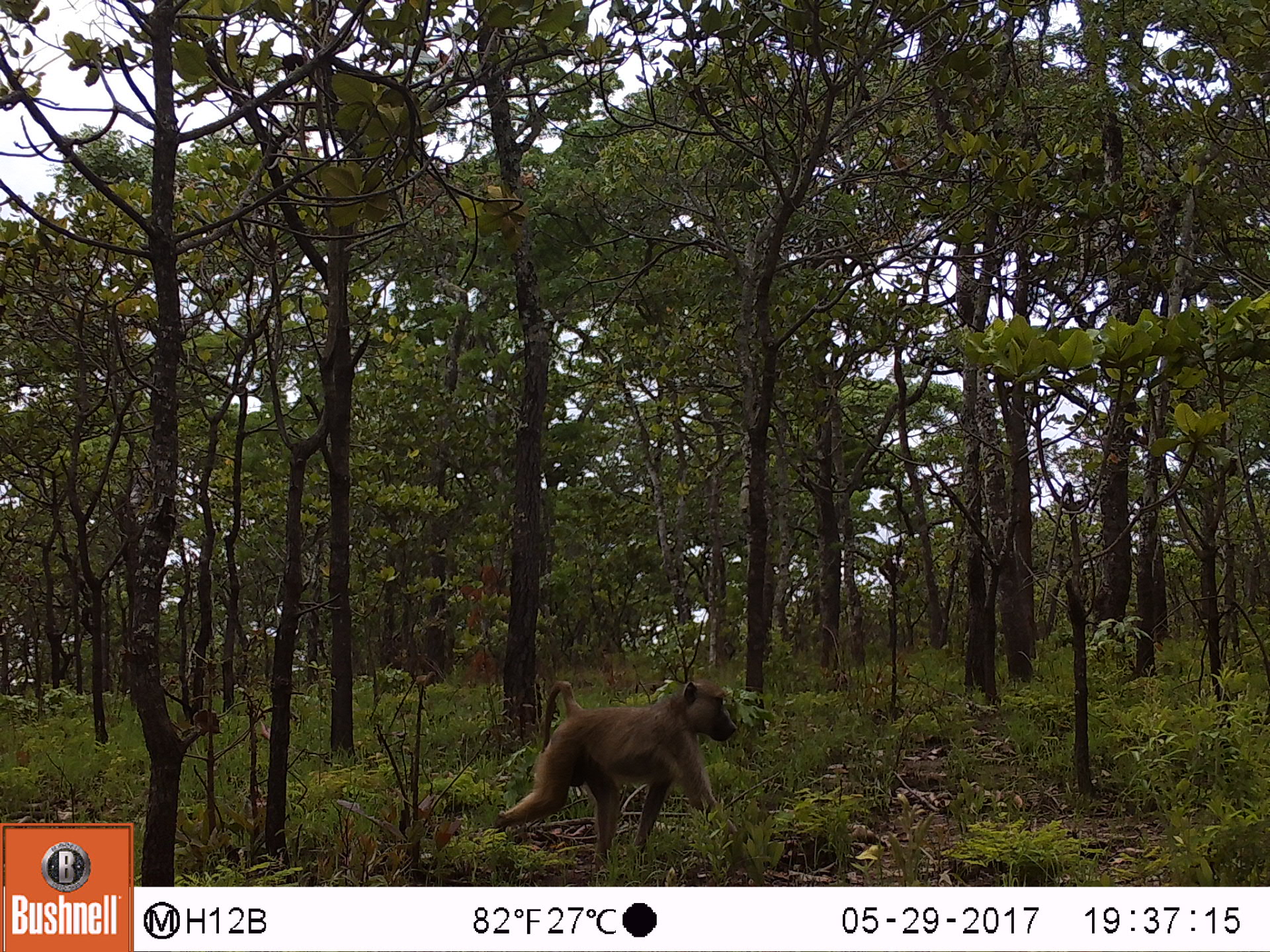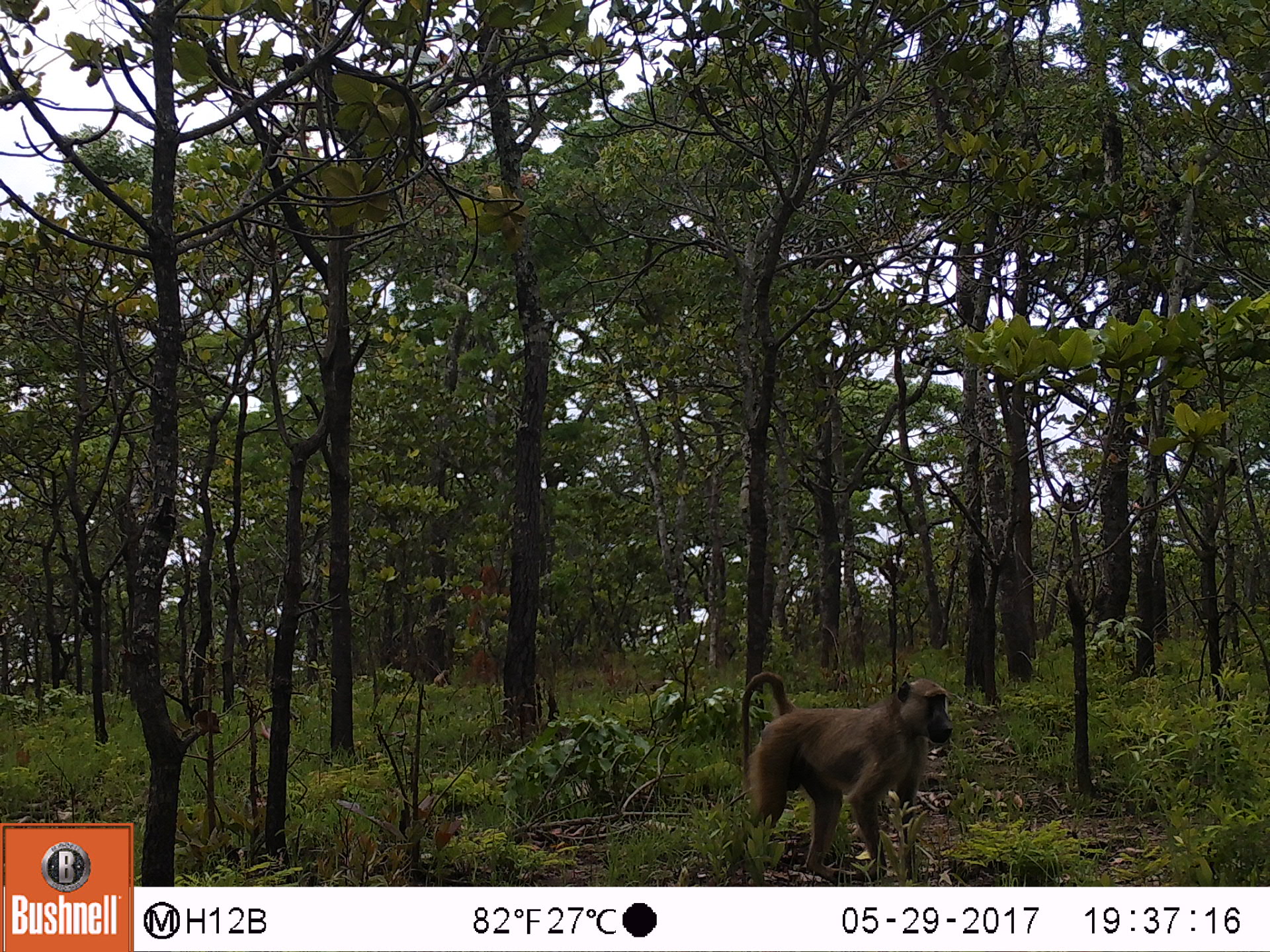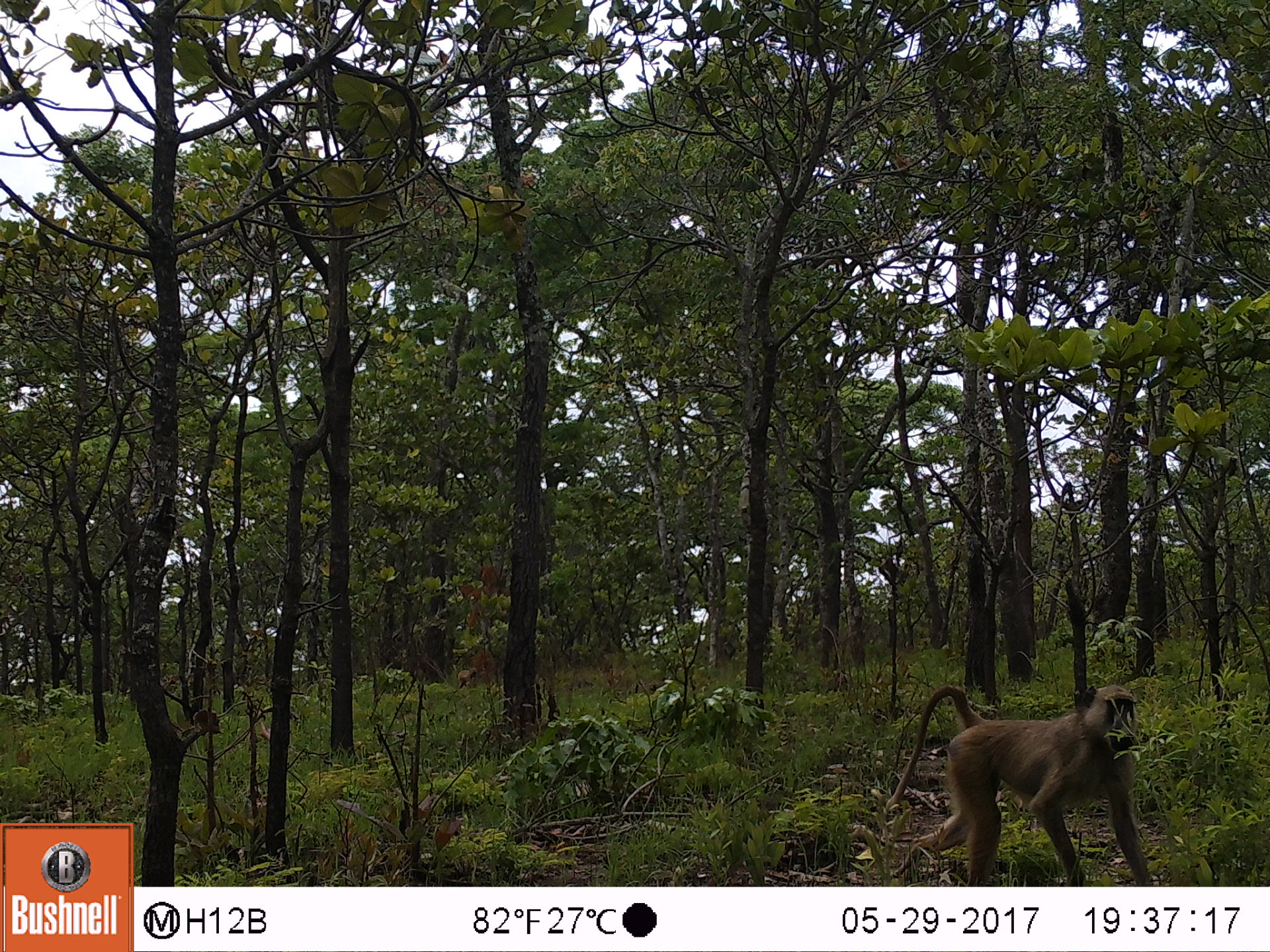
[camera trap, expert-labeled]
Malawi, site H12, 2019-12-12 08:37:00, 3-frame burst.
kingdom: Animalia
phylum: Chordata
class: Mammalia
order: Primates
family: Cercopithecidae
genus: Papio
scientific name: Papio cynocephalus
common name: yellow baboon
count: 1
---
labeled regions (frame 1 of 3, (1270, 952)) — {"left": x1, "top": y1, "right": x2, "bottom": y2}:
yellow baboon: {"left": 513, "top": 678, "right": 738, "bottom": 850}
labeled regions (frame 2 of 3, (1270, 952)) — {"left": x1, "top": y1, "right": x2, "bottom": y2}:
yellow baboon: {"left": 737, "top": 663, "right": 959, "bottom": 866}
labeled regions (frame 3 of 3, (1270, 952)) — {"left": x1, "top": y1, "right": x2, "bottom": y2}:
yellow baboon: {"left": 892, "top": 675, "right": 1158, "bottom": 880}